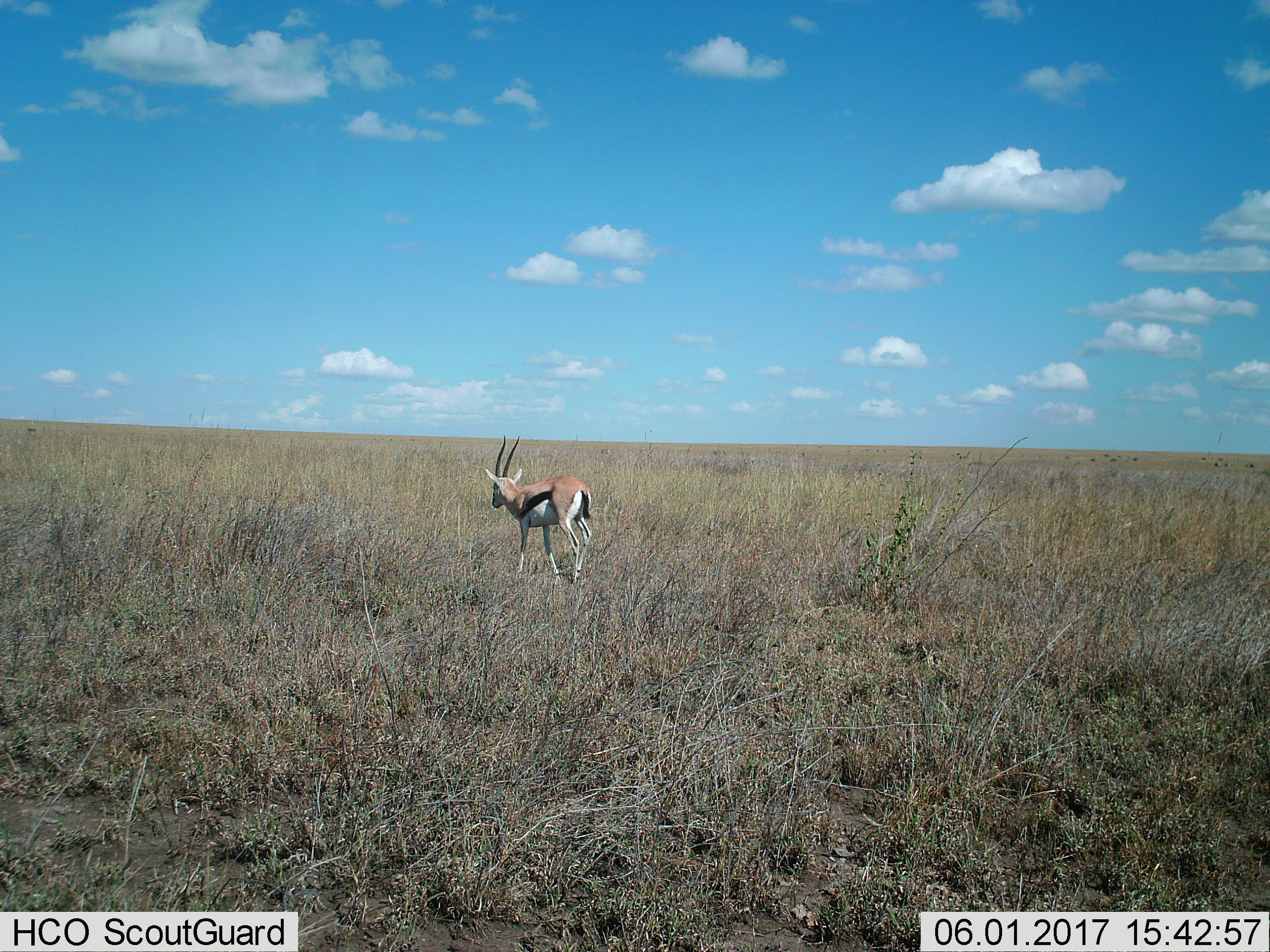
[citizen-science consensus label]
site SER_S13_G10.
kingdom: Animalia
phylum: Chordata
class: Mammalia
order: Artiodactyla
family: Bovidae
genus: Eudorcas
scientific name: Eudorcas thomsonii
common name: thomson's gazelle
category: gazellethomsons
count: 1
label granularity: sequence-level